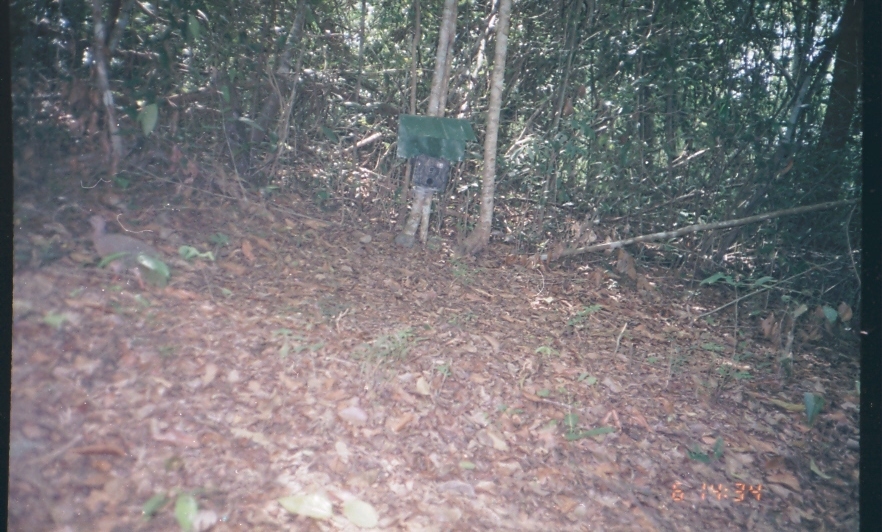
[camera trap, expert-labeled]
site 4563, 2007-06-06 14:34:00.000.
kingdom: Animalia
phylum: Chordata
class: Aves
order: Tinamiformes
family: Tinamidae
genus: Crypturellus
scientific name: Crypturellus boucardi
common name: slaty-breasted tinamou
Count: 1.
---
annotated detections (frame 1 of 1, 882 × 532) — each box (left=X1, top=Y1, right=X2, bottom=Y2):
crypturellus boucardi: (left=83, top=214, right=170, bottom=289)